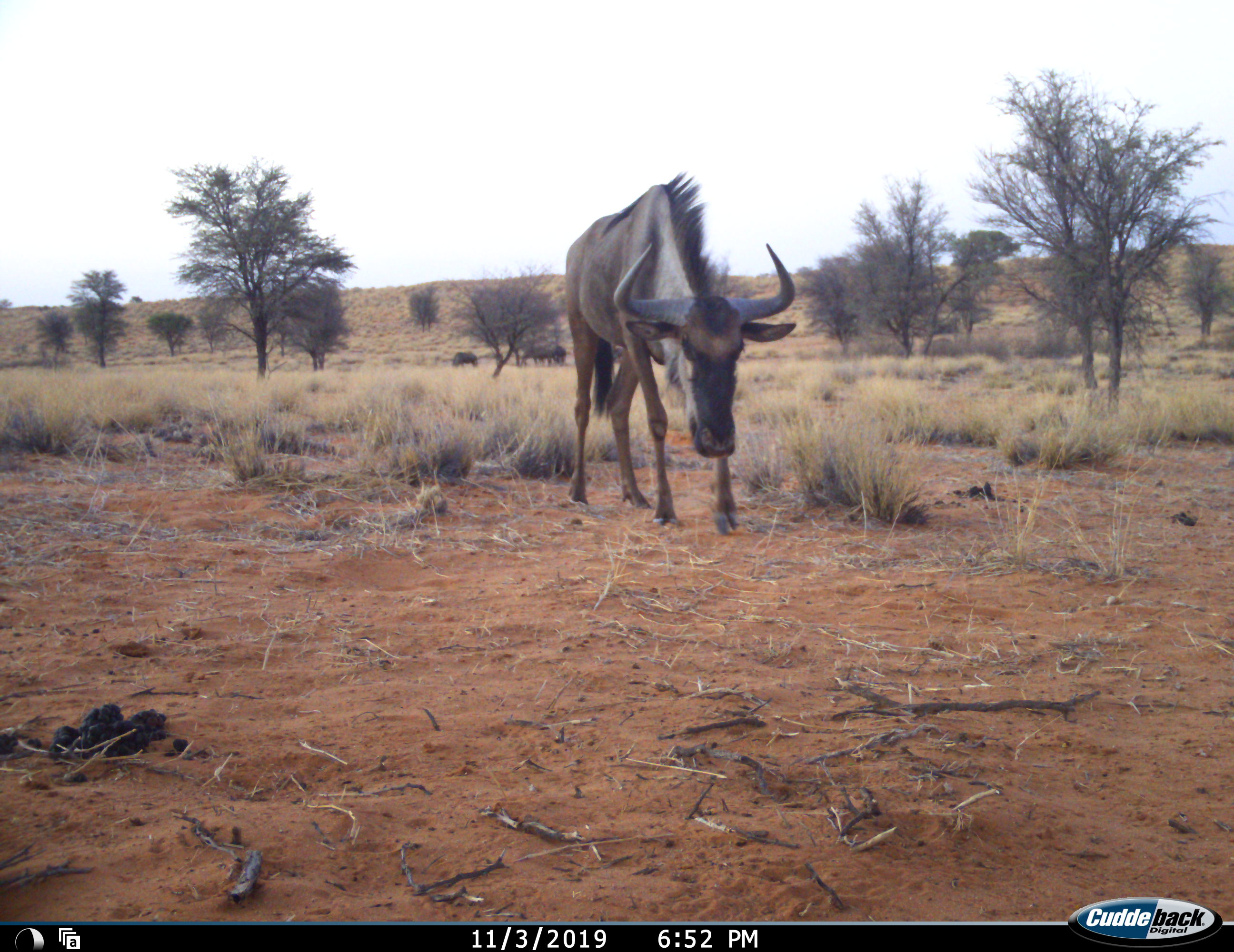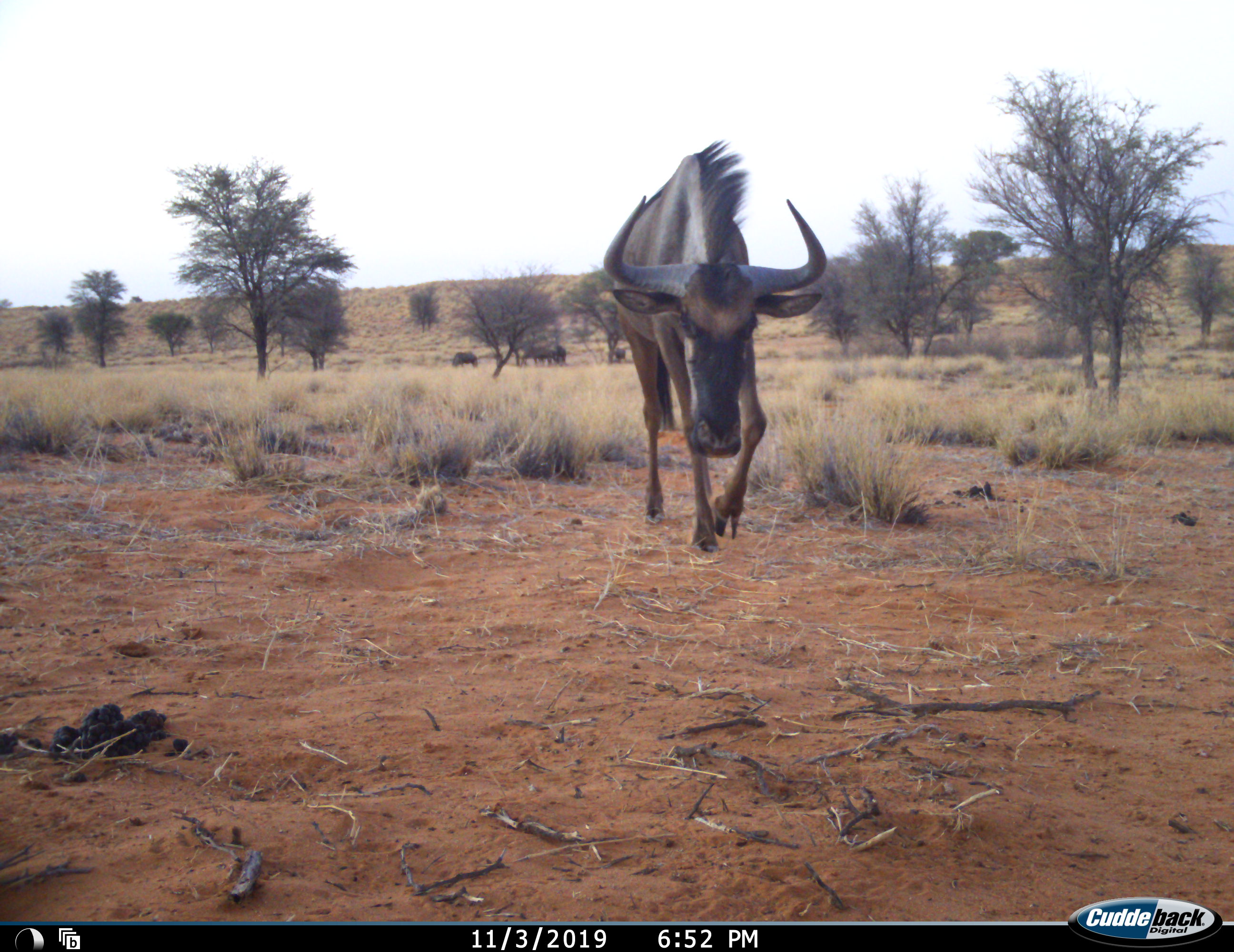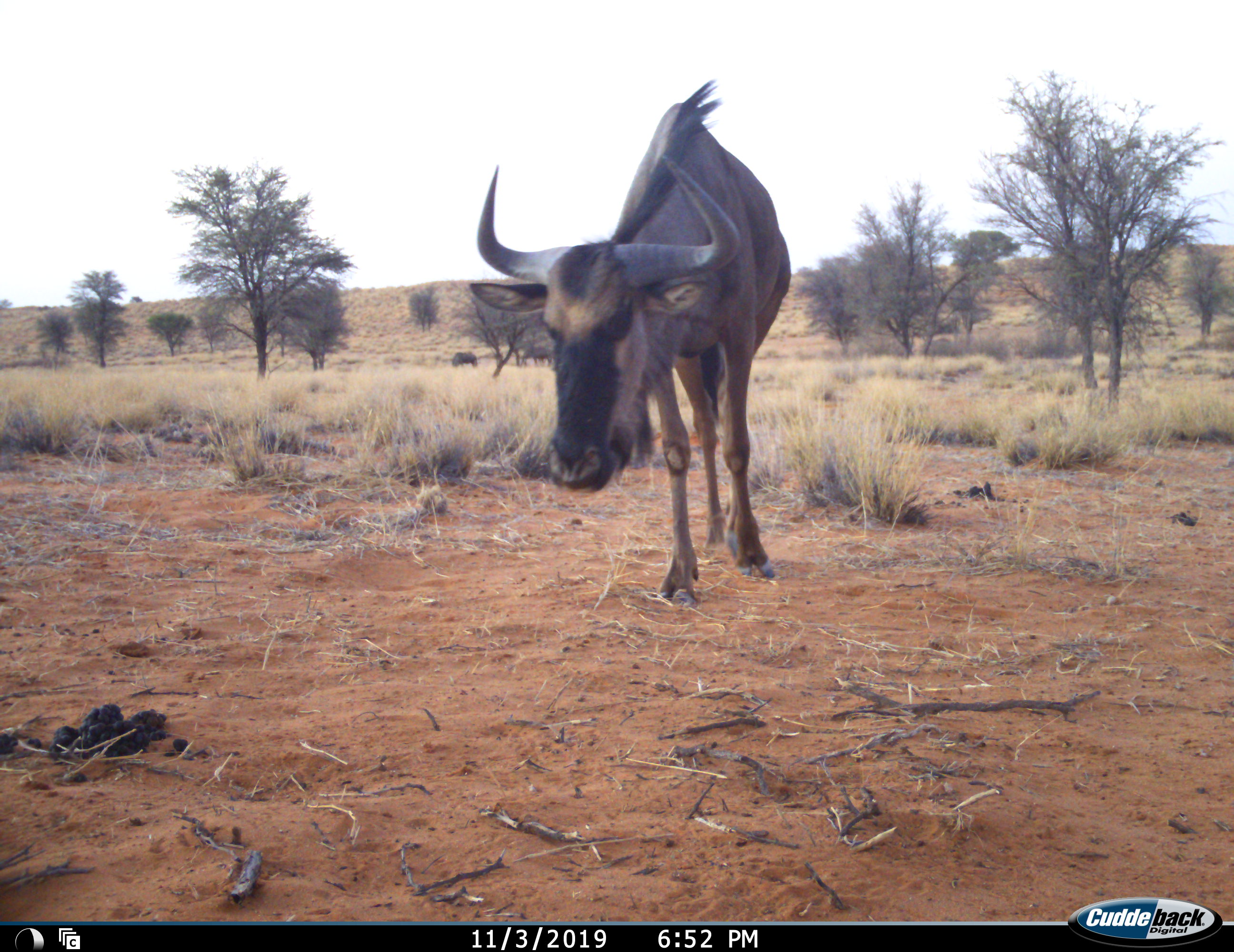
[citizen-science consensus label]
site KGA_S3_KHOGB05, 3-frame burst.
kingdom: Animalia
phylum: Chordata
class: Mammalia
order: Artiodactyla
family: Bovidae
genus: Connochaetes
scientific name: Connochaetes taurinus taurinus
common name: blue wildebeest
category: wildebeestblue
Wildebeestblue (blue wildebeest) (Connochaetes taurinus taurinus), count 4. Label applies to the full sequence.